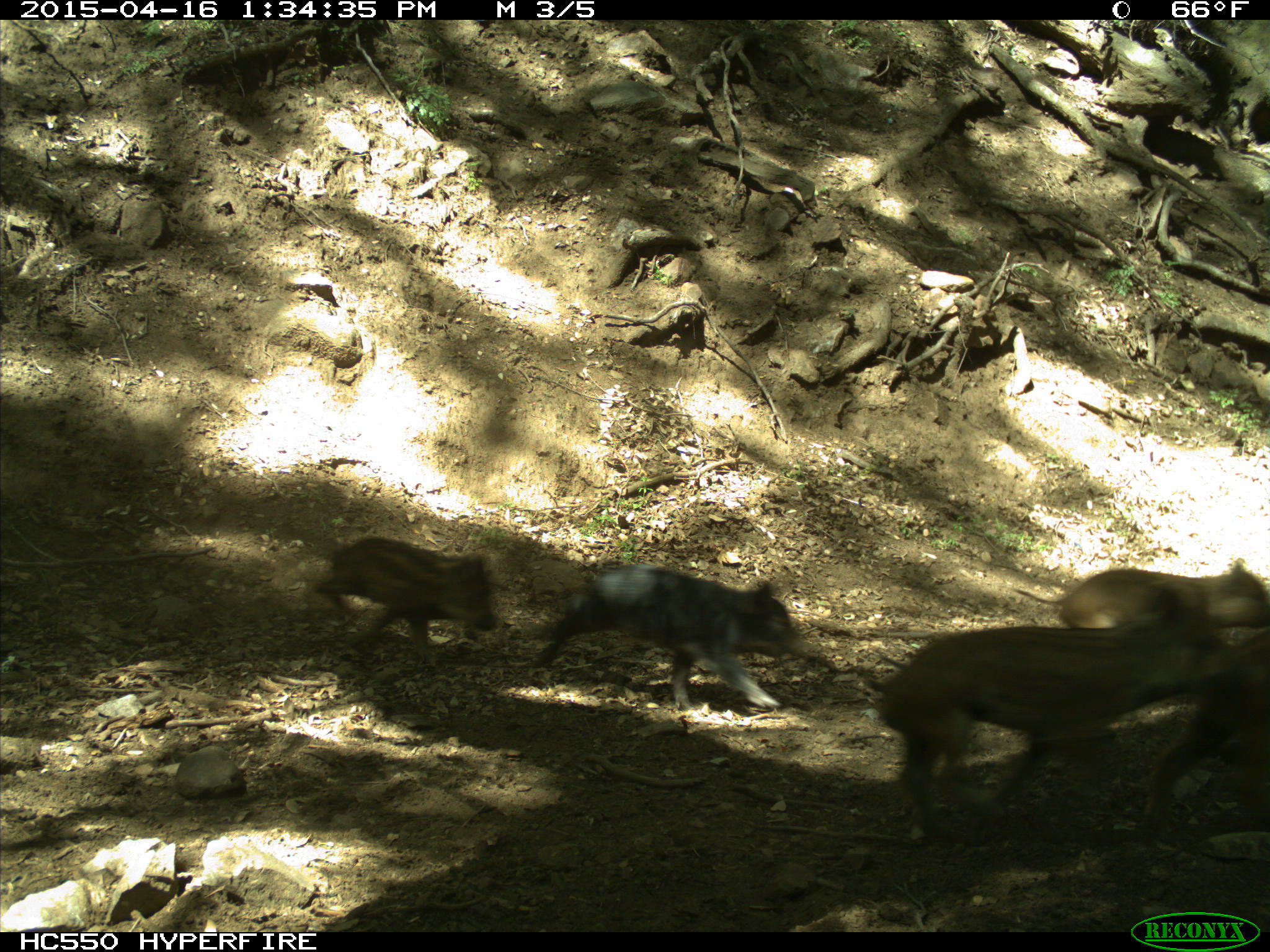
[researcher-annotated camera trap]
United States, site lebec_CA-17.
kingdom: Animalia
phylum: Chordata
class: Mammalia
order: Artiodactyla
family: Suidae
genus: Sus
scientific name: Sus scrofa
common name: wild boar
Sus scrofa (wild boar).